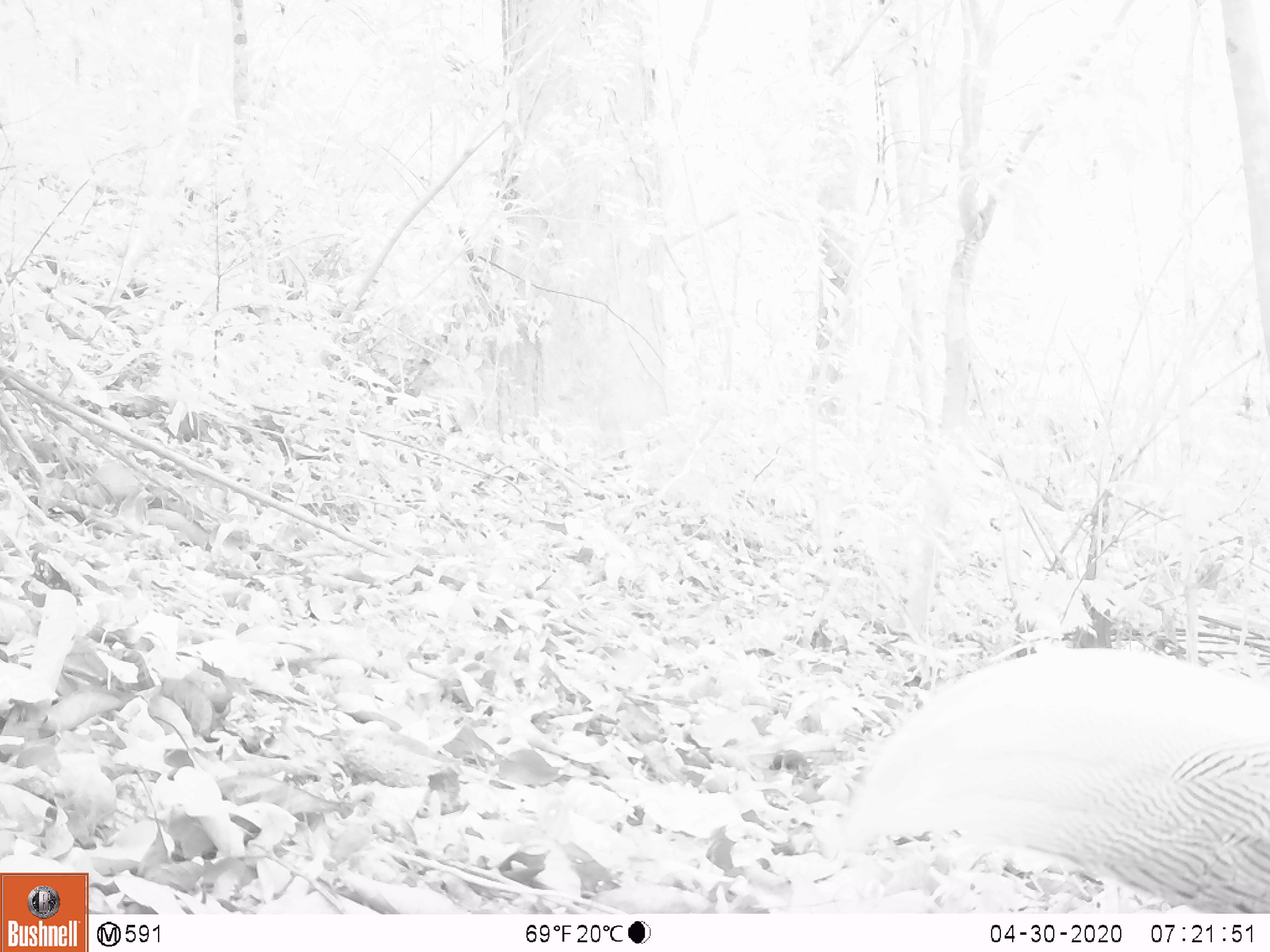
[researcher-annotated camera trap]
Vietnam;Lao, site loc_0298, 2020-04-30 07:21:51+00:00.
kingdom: Animalia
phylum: Chordata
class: Aves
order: Galliformes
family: Phasianidae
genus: Lophura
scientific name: Lophura nycthemera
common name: silver pheasant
Silver pheasant (Lophura nycthemera). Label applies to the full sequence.